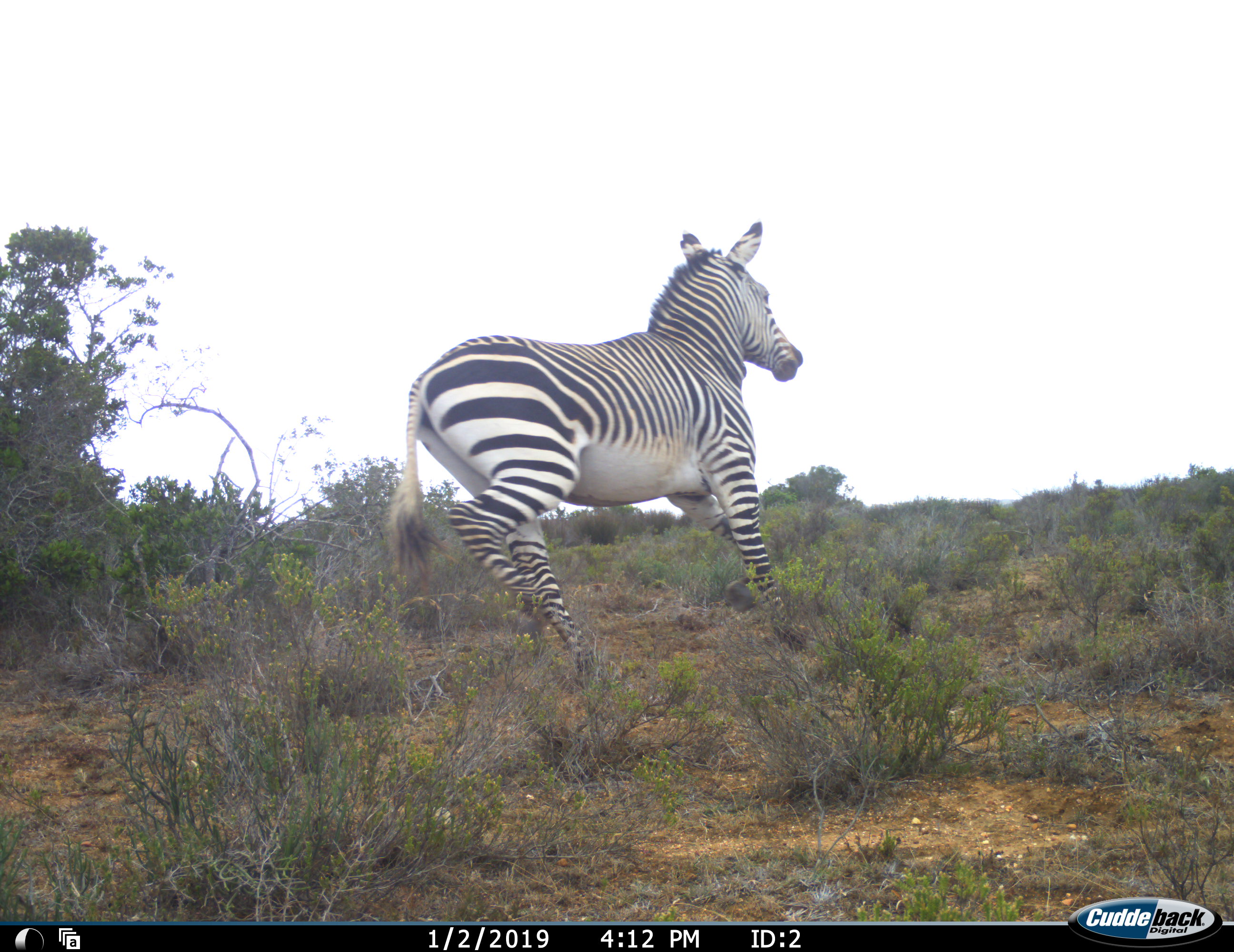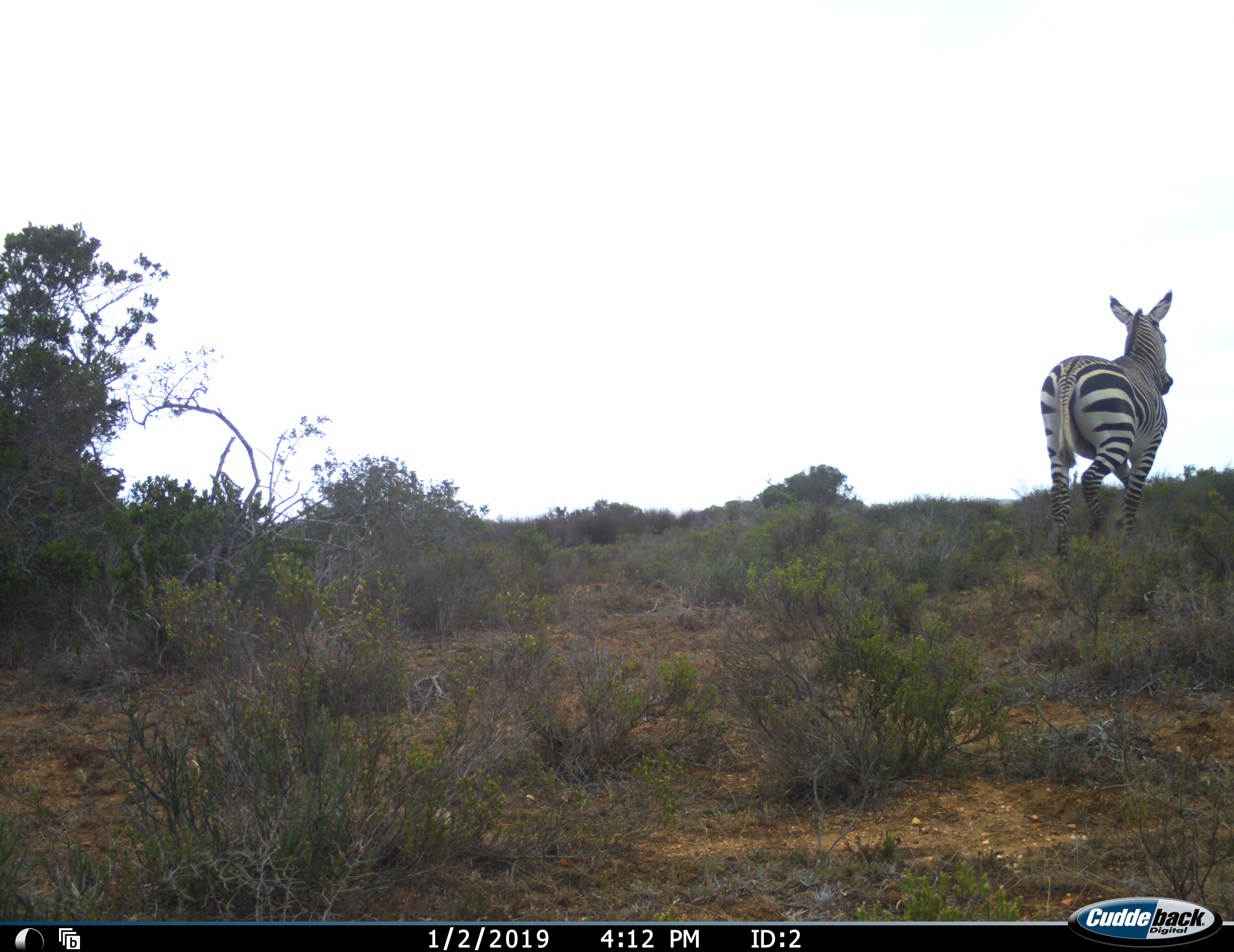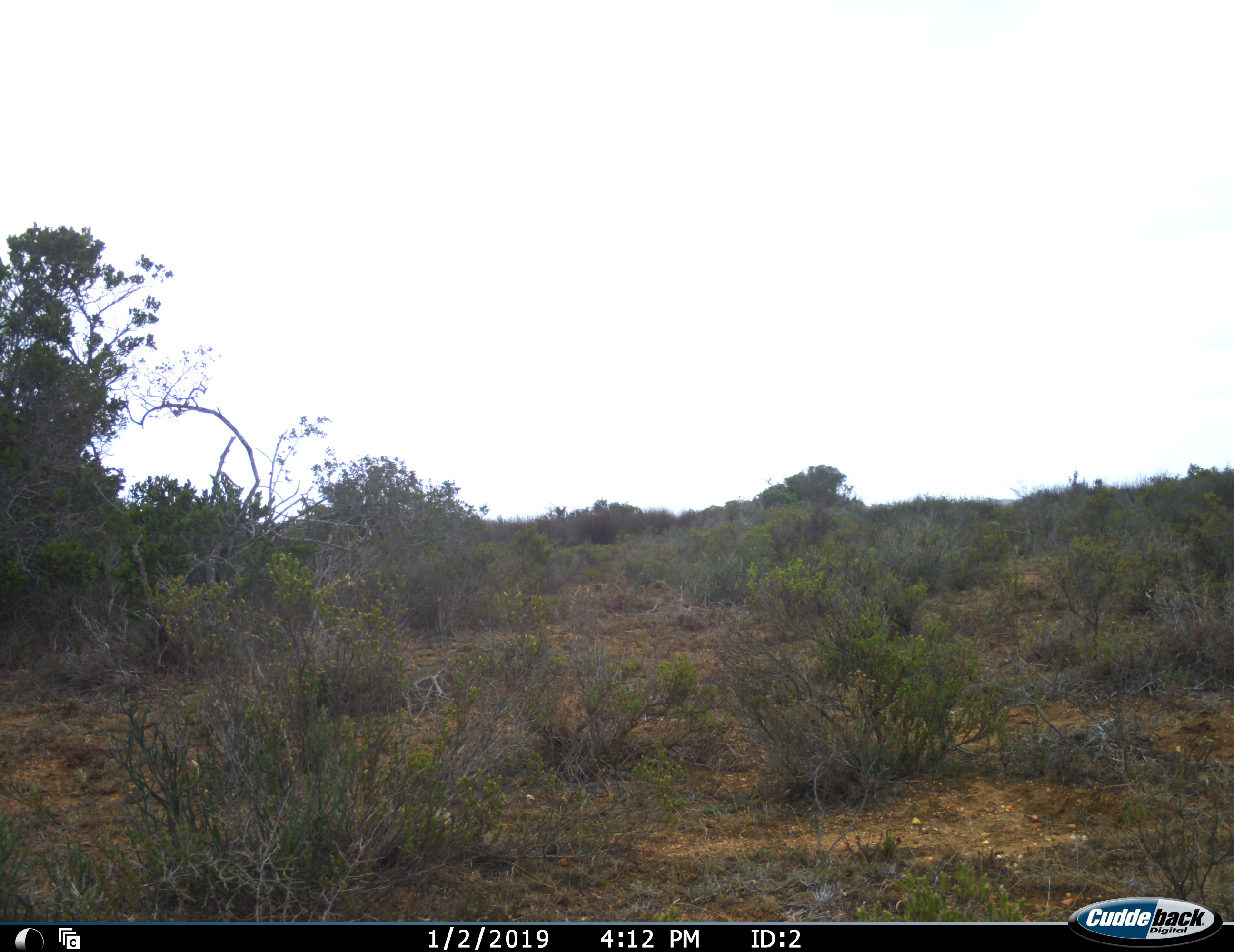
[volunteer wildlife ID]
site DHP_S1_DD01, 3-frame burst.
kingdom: Animalia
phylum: Chordata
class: Mammalia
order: Perissodactyla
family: Equidae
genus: Equus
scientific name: Equus zebra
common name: mountain zebra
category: zebramountain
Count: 1.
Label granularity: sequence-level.